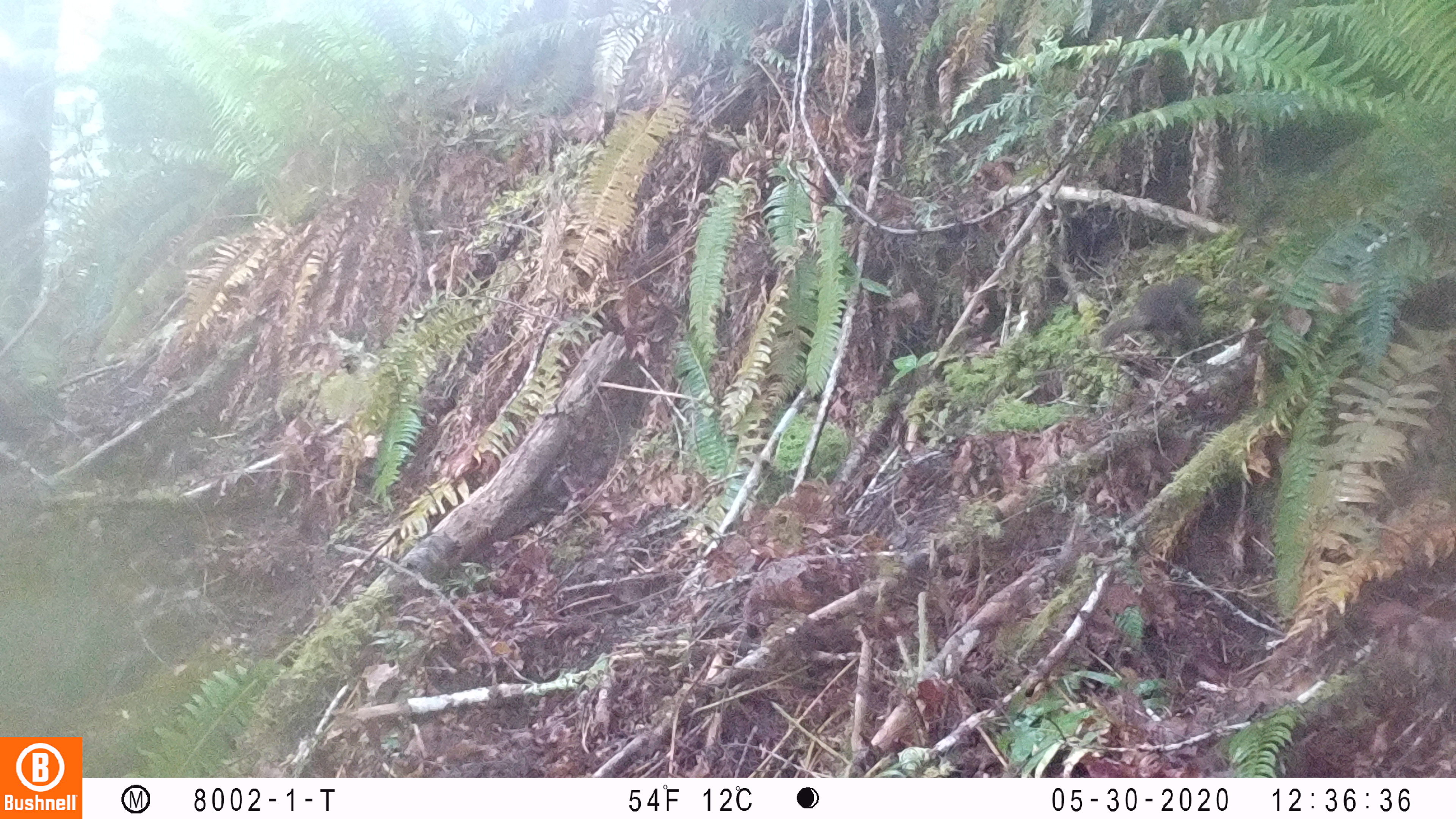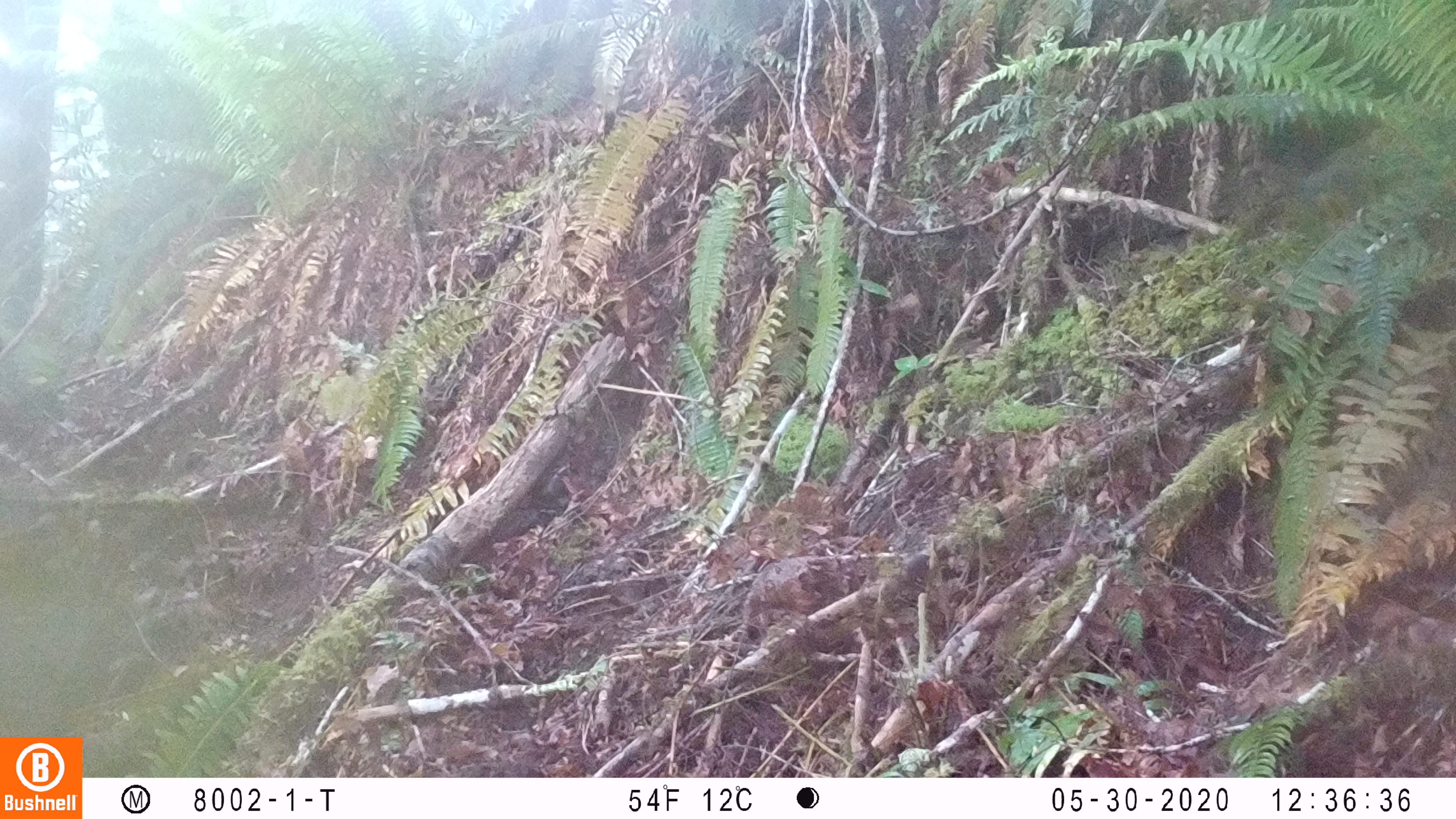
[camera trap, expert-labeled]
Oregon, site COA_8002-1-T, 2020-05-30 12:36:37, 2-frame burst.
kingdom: Animalia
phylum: Chordata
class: Mammalia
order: Rodentia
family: Sciuridae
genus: Tamiasciurus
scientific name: Tamiasciurus douglasii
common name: douglas squirrel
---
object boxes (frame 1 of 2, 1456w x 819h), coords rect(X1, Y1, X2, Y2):
douglas squirrel: rect(1088, 274, 1203, 364)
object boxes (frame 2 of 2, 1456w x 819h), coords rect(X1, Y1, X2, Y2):
douglas squirrel: rect(1229, 147, 1397, 216)